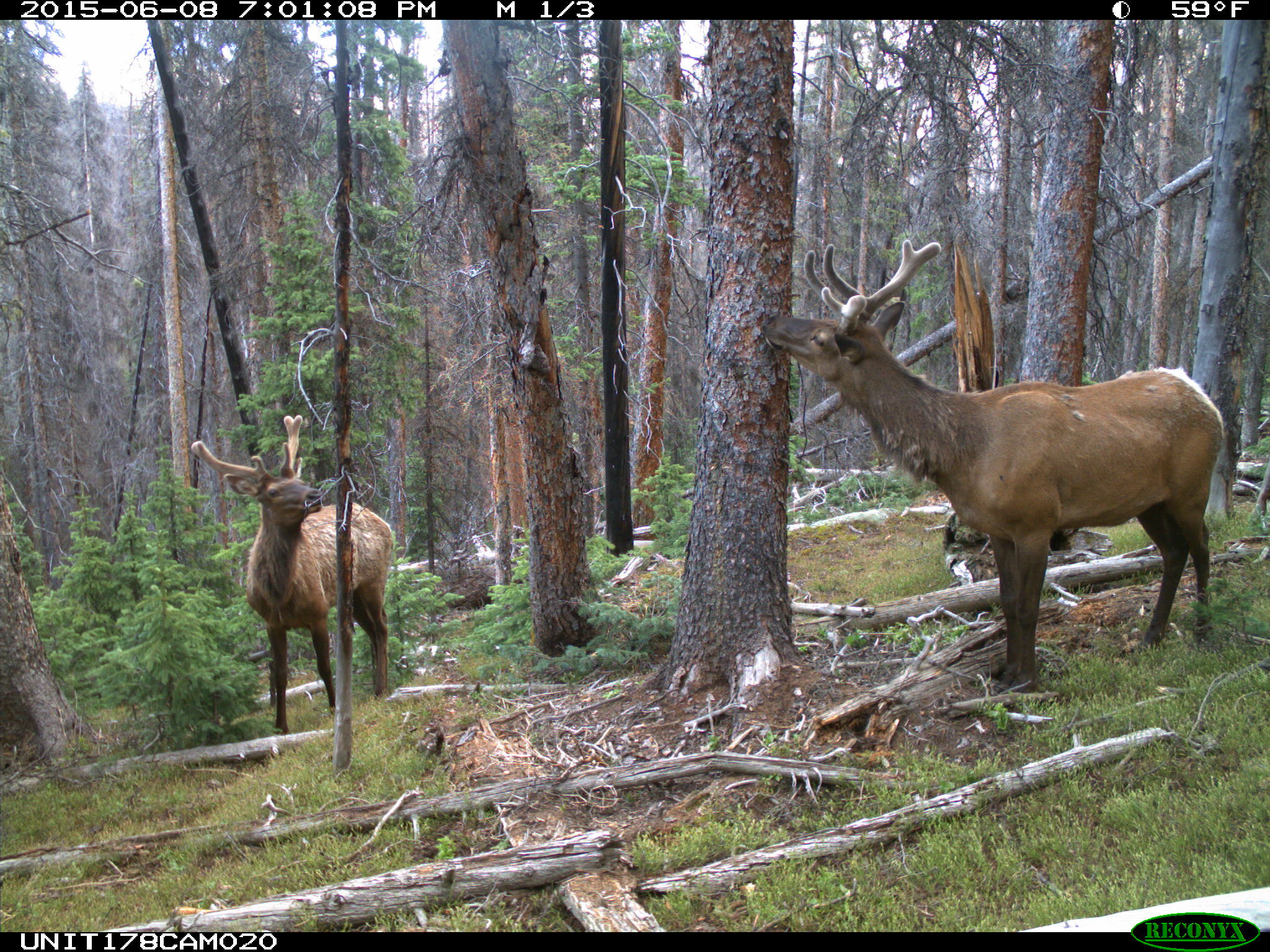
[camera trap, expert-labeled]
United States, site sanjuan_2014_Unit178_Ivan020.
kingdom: Animalia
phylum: Chordata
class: Mammalia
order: Artiodactyla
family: Cervidae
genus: Cervus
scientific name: Cervus elaphus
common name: red deer